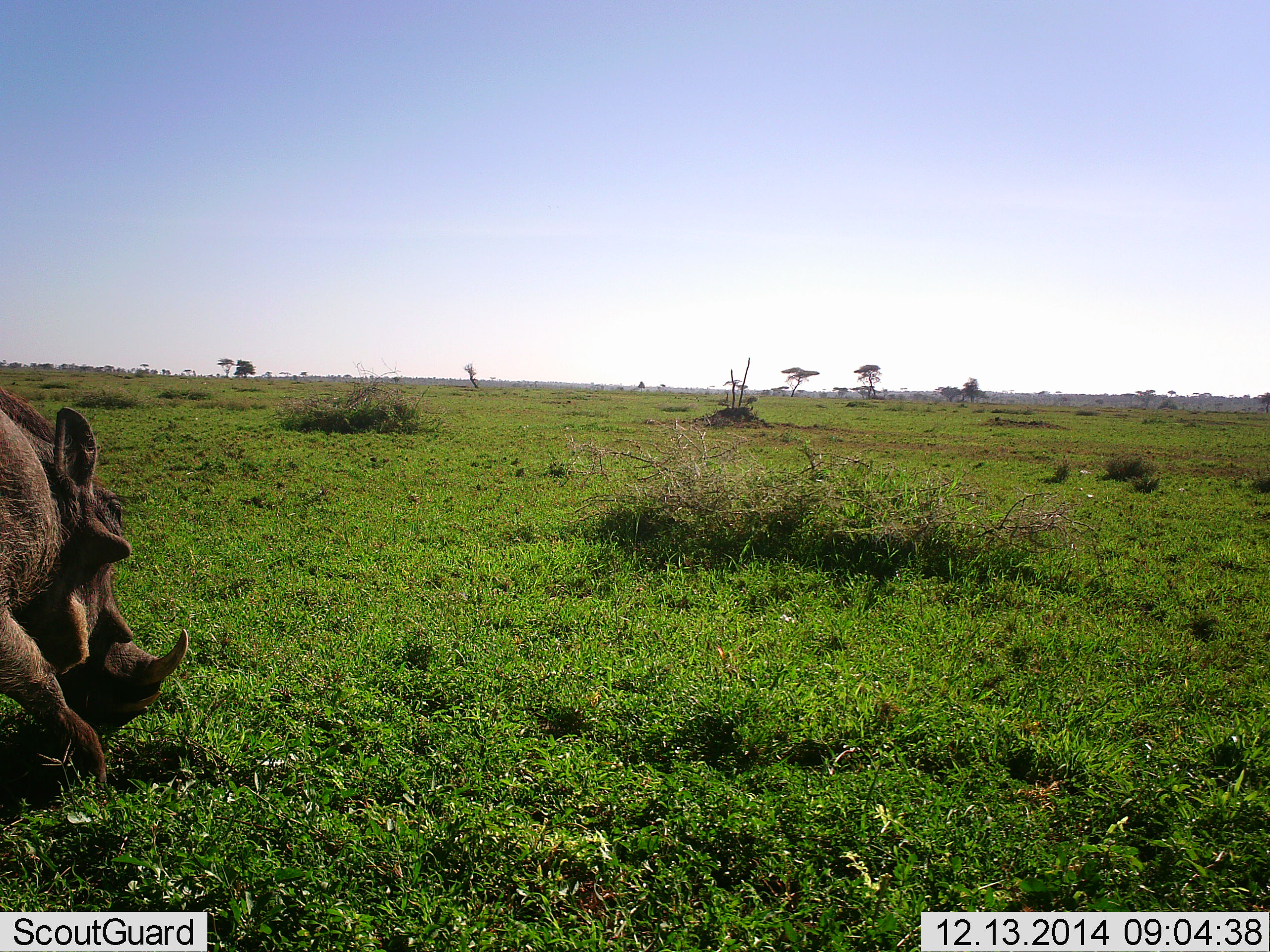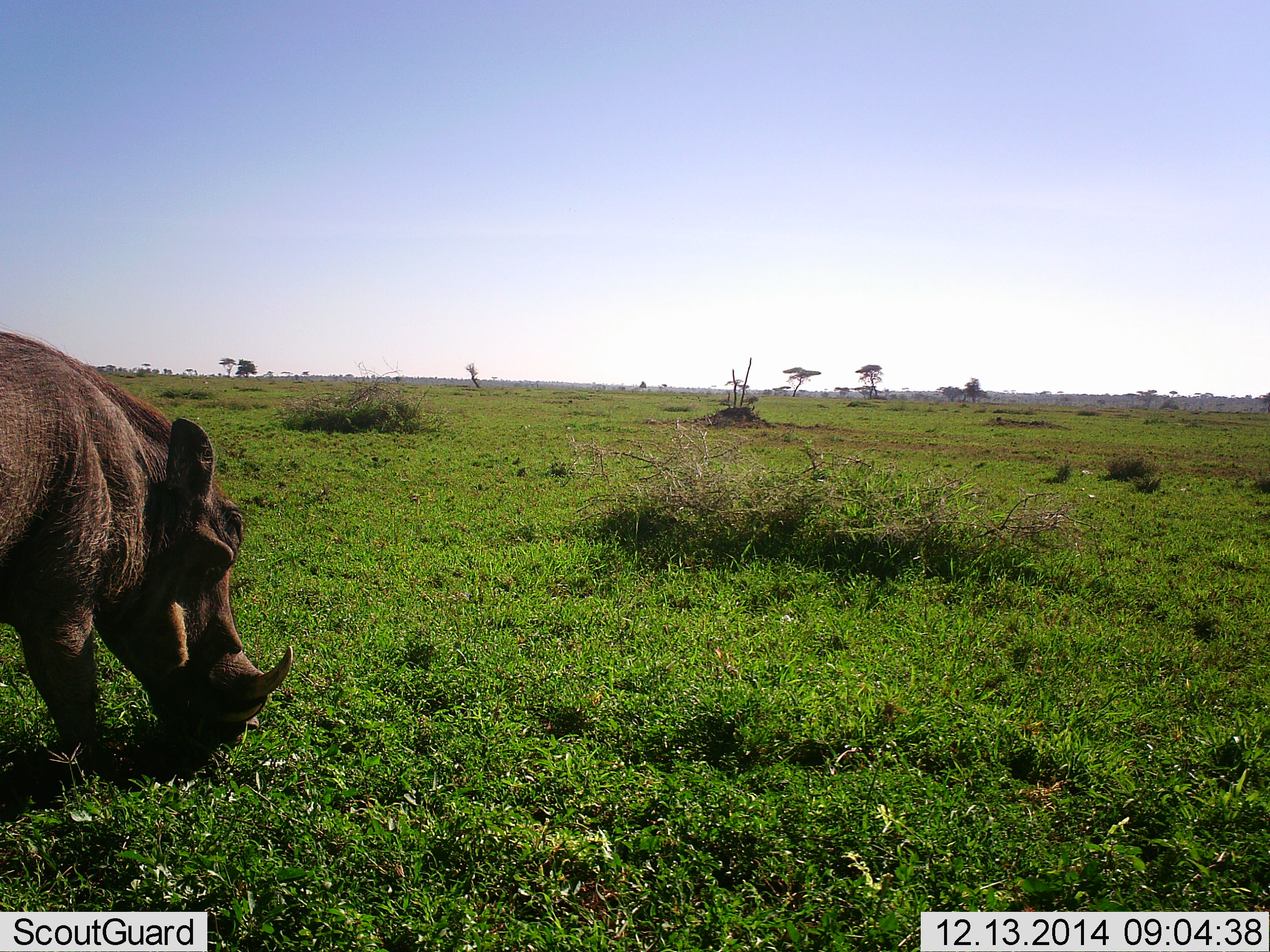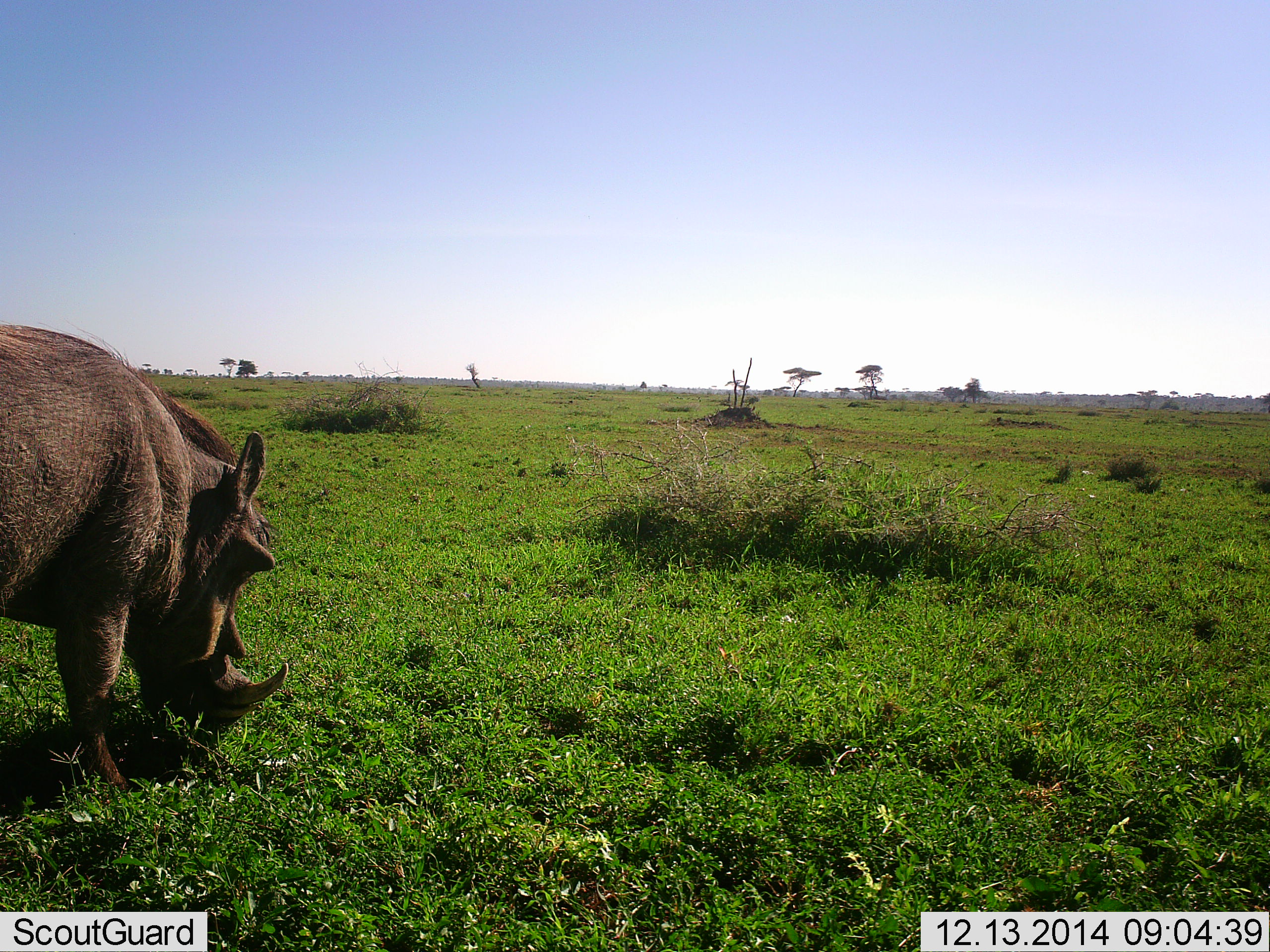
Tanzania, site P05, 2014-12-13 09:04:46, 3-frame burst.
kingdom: Animalia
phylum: Chordata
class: Mammalia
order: Artiodactyla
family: Suidae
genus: Phacochoerus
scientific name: Phacochoerus africanus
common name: warthog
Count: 1.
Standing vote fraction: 10%.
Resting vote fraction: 0%.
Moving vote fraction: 10%.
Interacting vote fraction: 0%.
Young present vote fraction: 0%.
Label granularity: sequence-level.